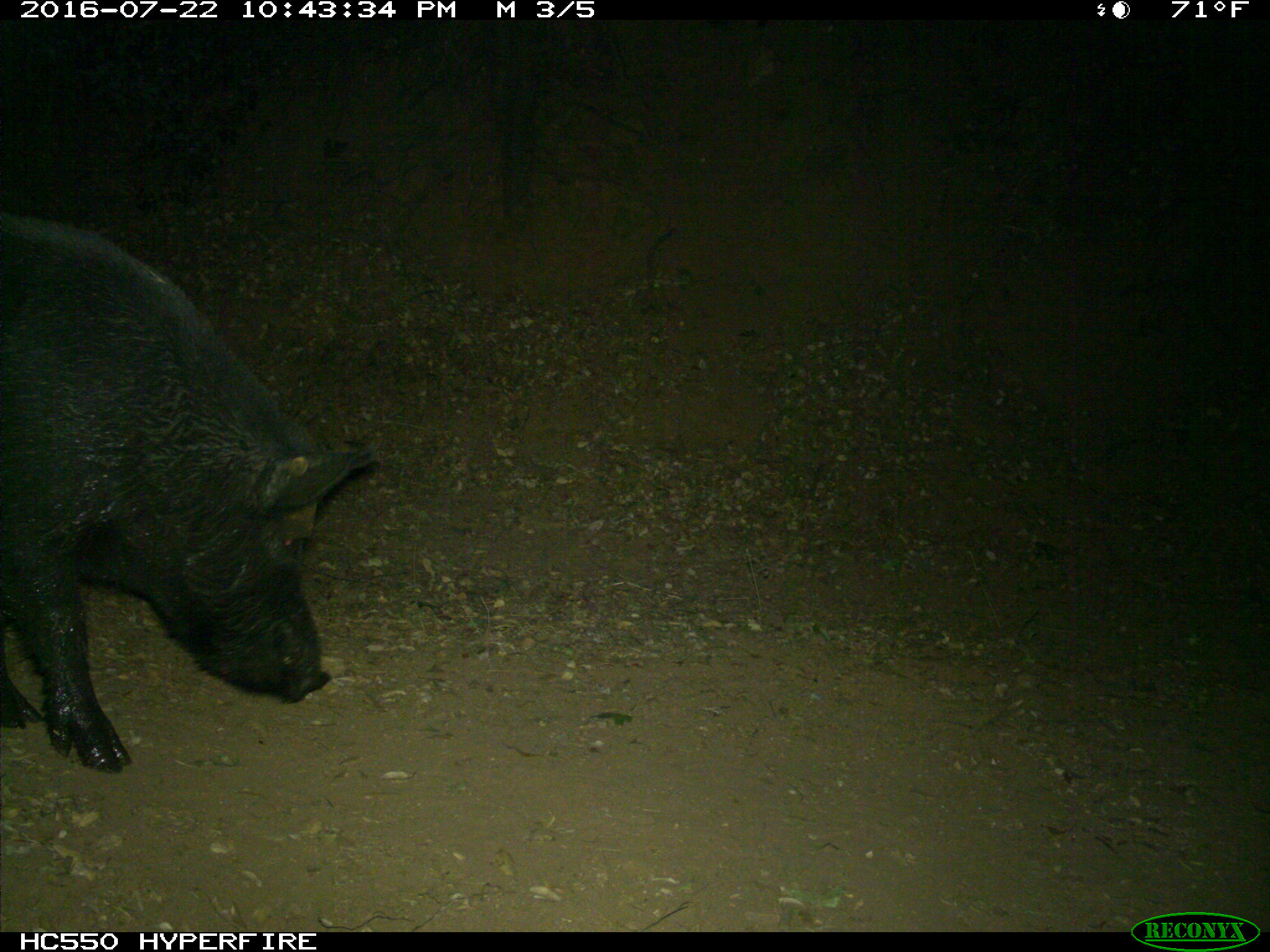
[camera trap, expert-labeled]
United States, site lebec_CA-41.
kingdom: Animalia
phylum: Chordata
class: Mammalia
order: Artiodactyla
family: Suidae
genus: Sus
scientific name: Sus scrofa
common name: wild boar